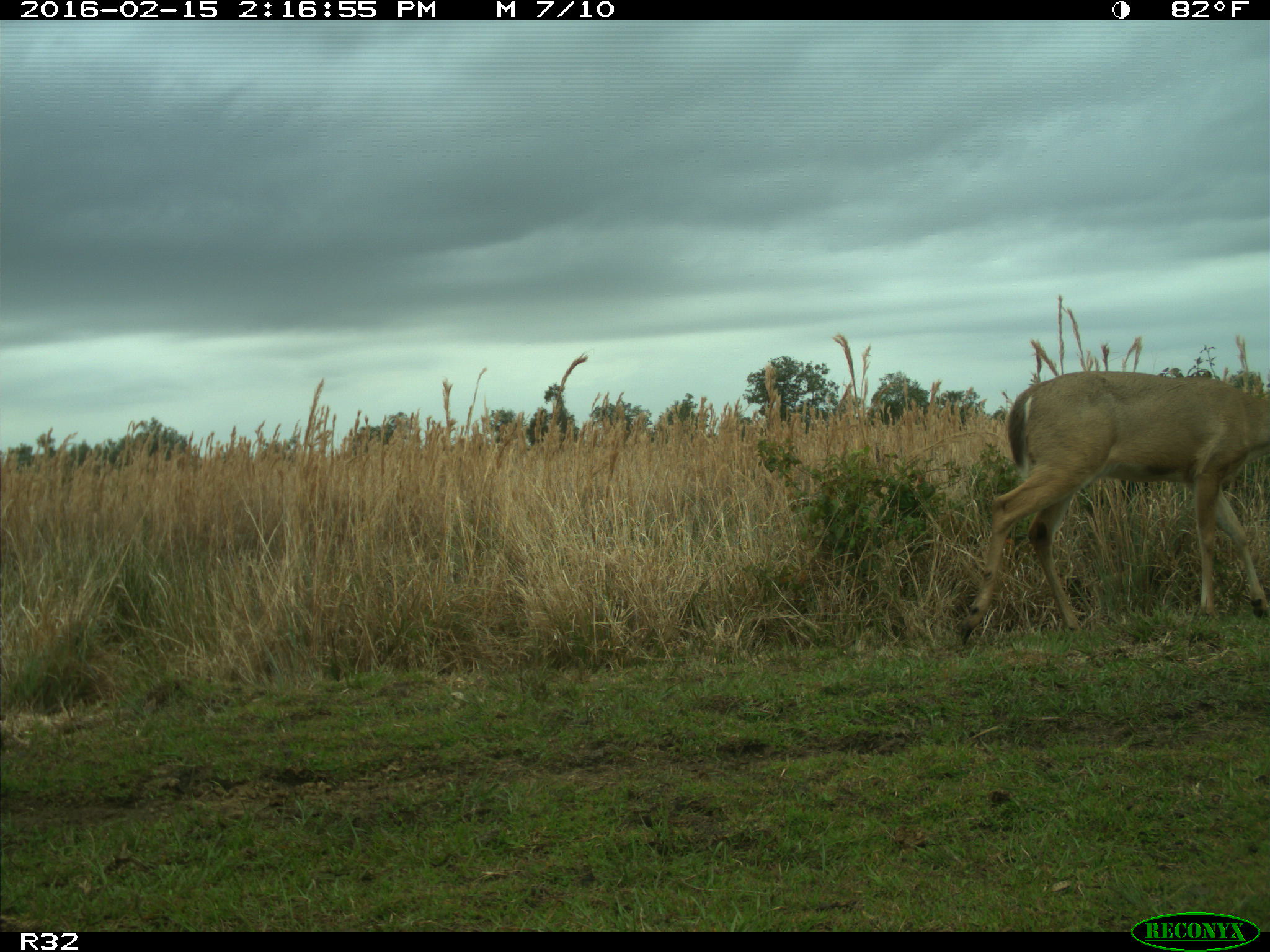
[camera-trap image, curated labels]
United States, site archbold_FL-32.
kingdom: Animalia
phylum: Chordata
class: Mammalia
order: Artiodactyla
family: Cervidae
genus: Odocoileus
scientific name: Odocoileus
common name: deer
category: unidentified deer